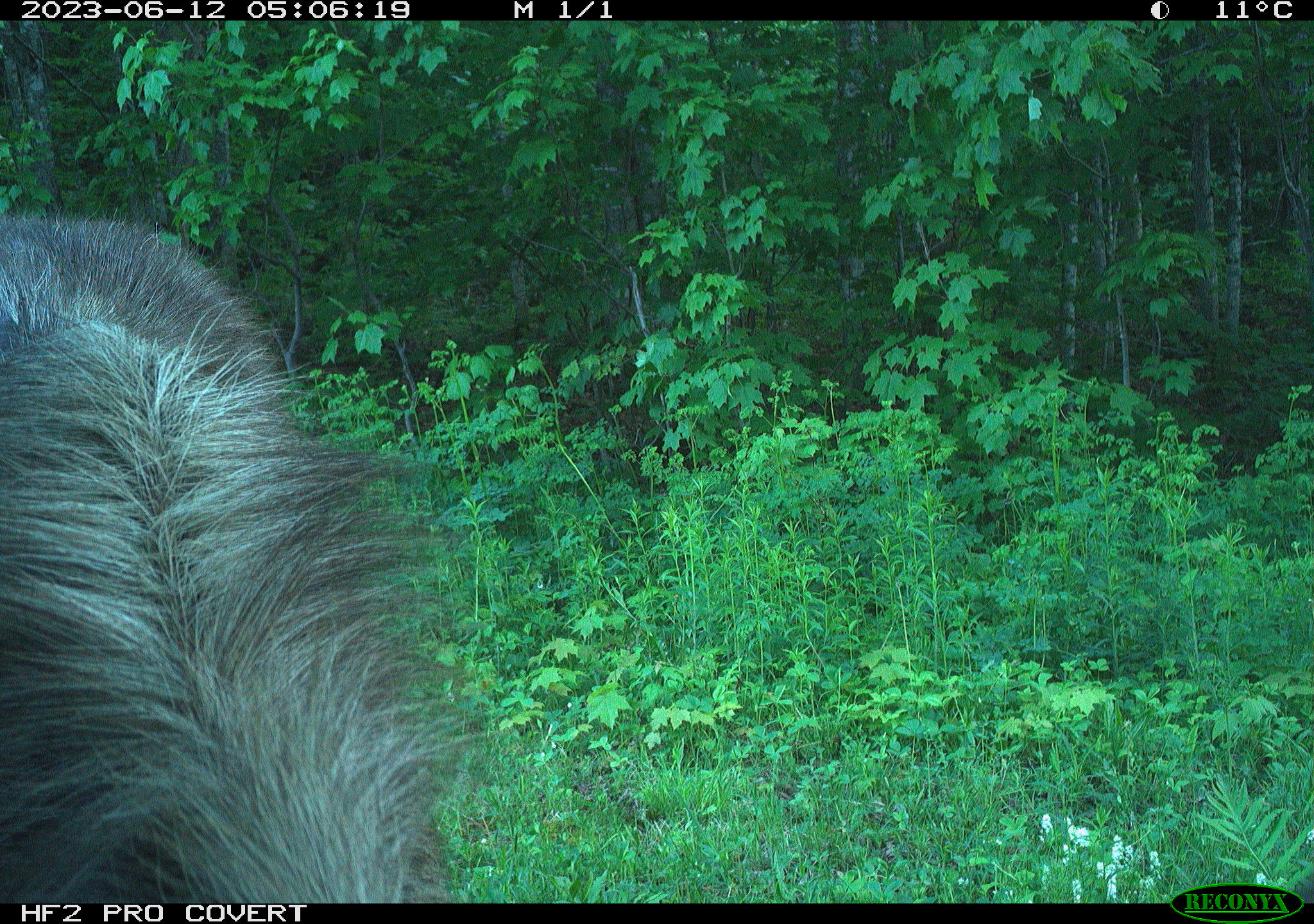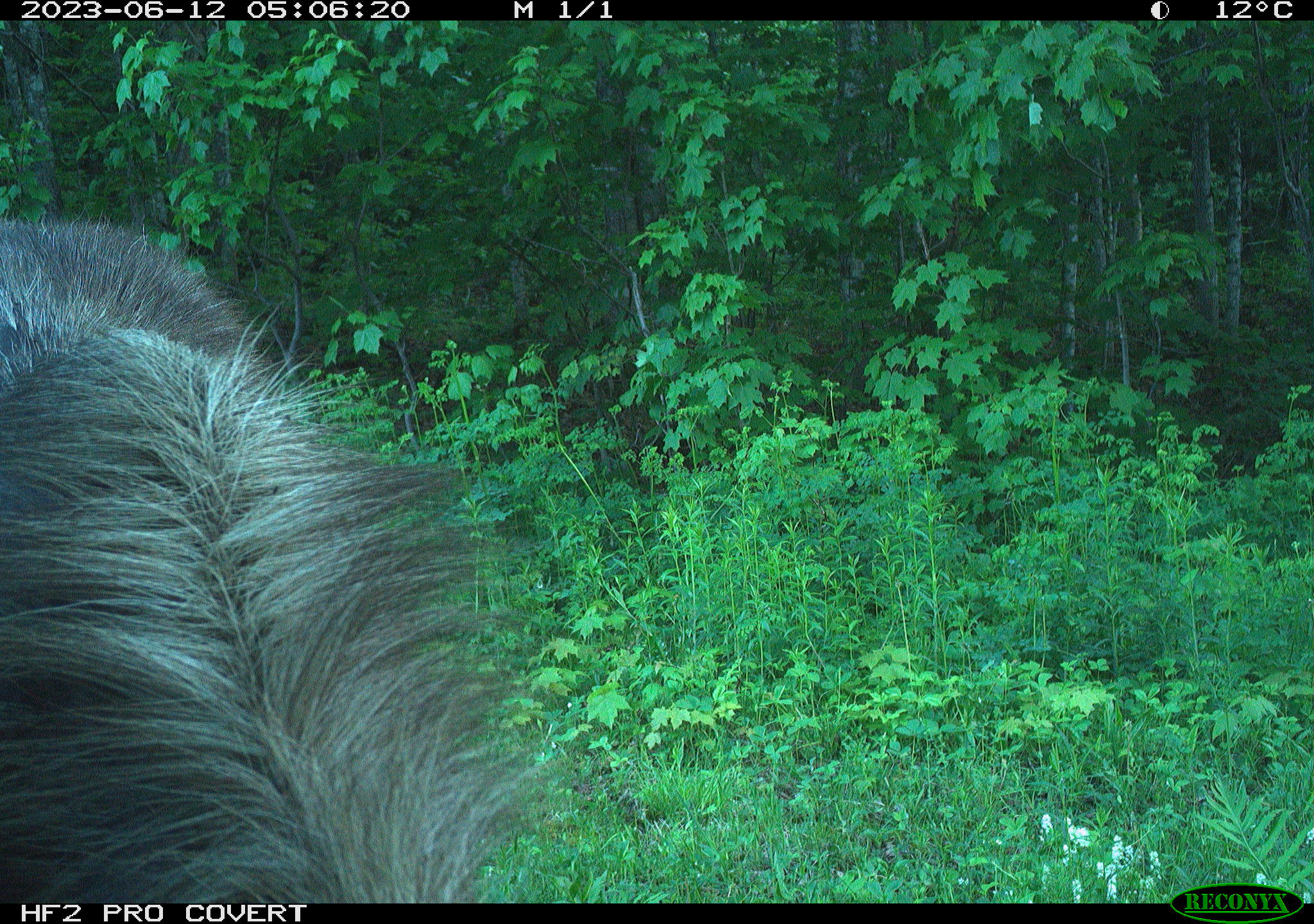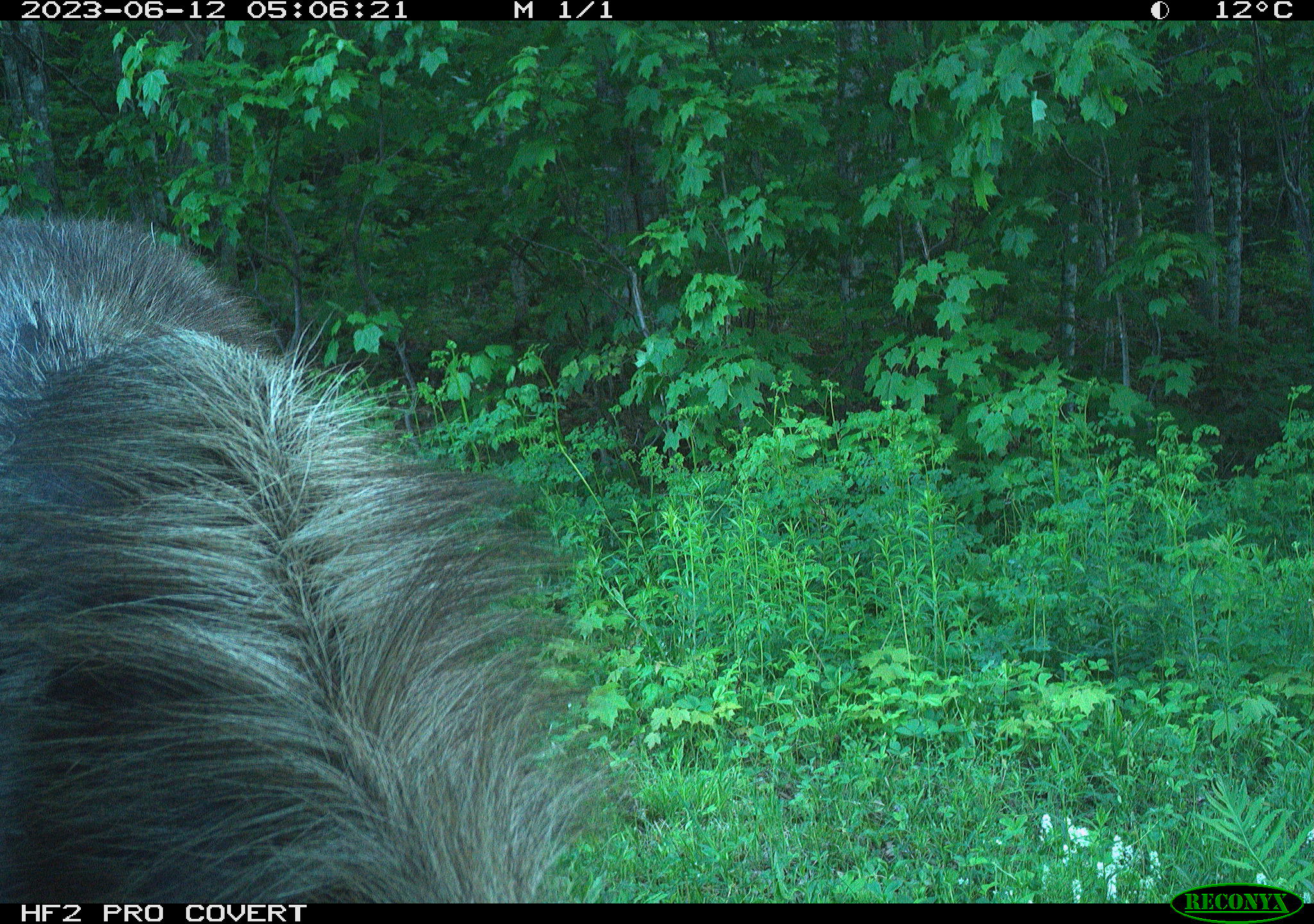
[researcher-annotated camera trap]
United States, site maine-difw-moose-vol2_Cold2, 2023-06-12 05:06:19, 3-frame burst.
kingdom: Animalia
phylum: Chordata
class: Mammalia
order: Artiodactyla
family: Cervidae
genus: Alces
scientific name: Alces alces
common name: moose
Moose (Alces alces).